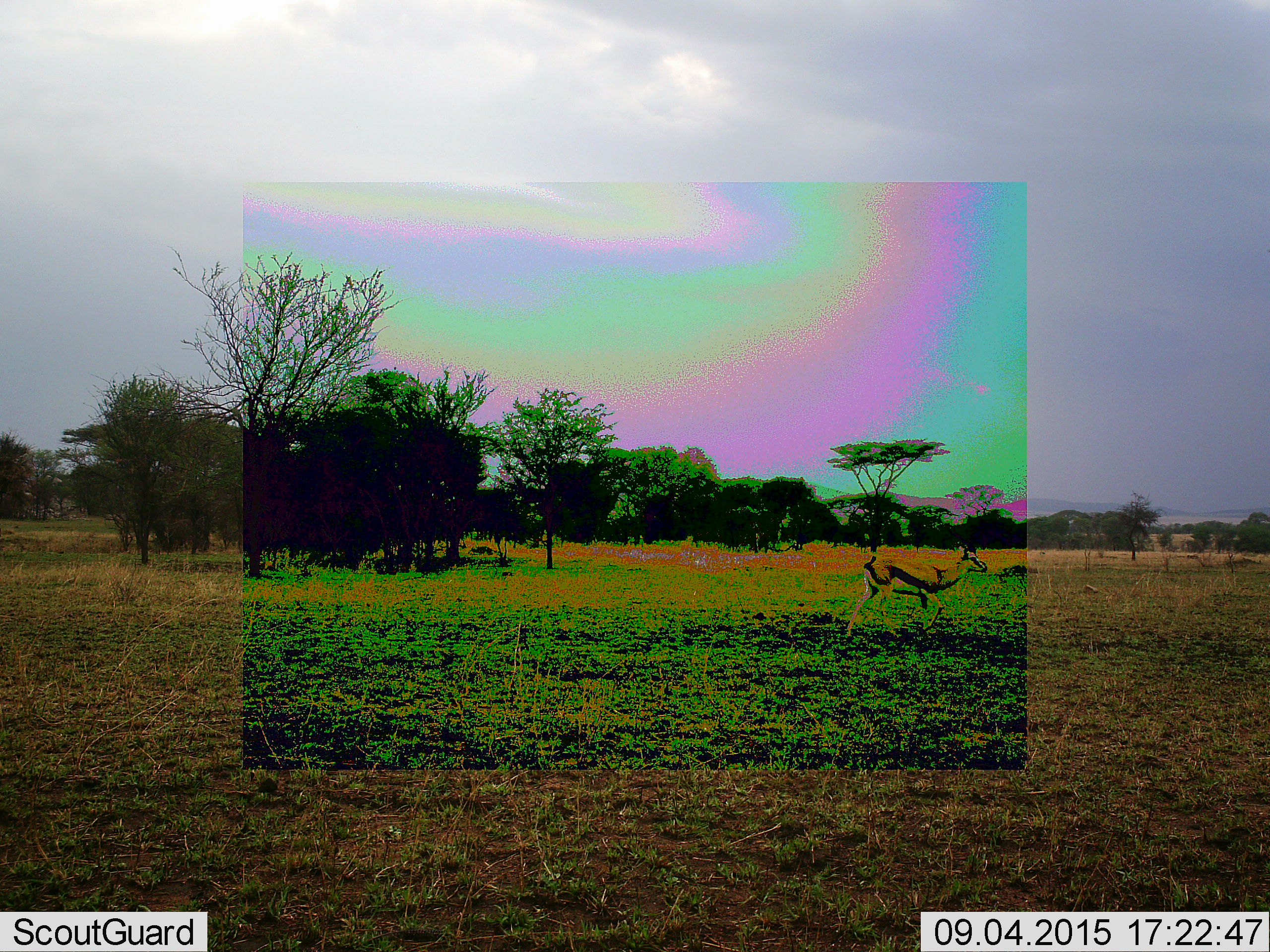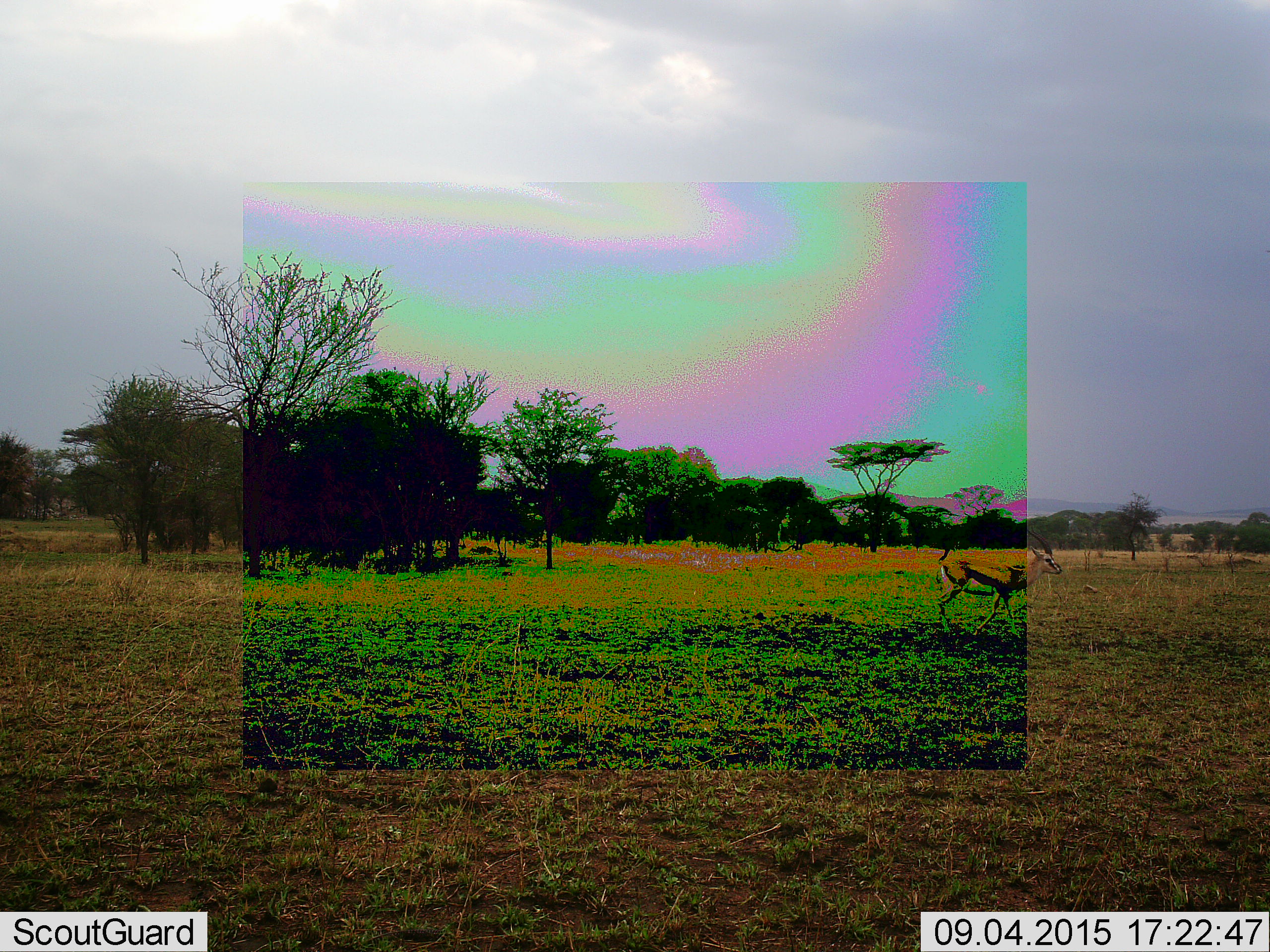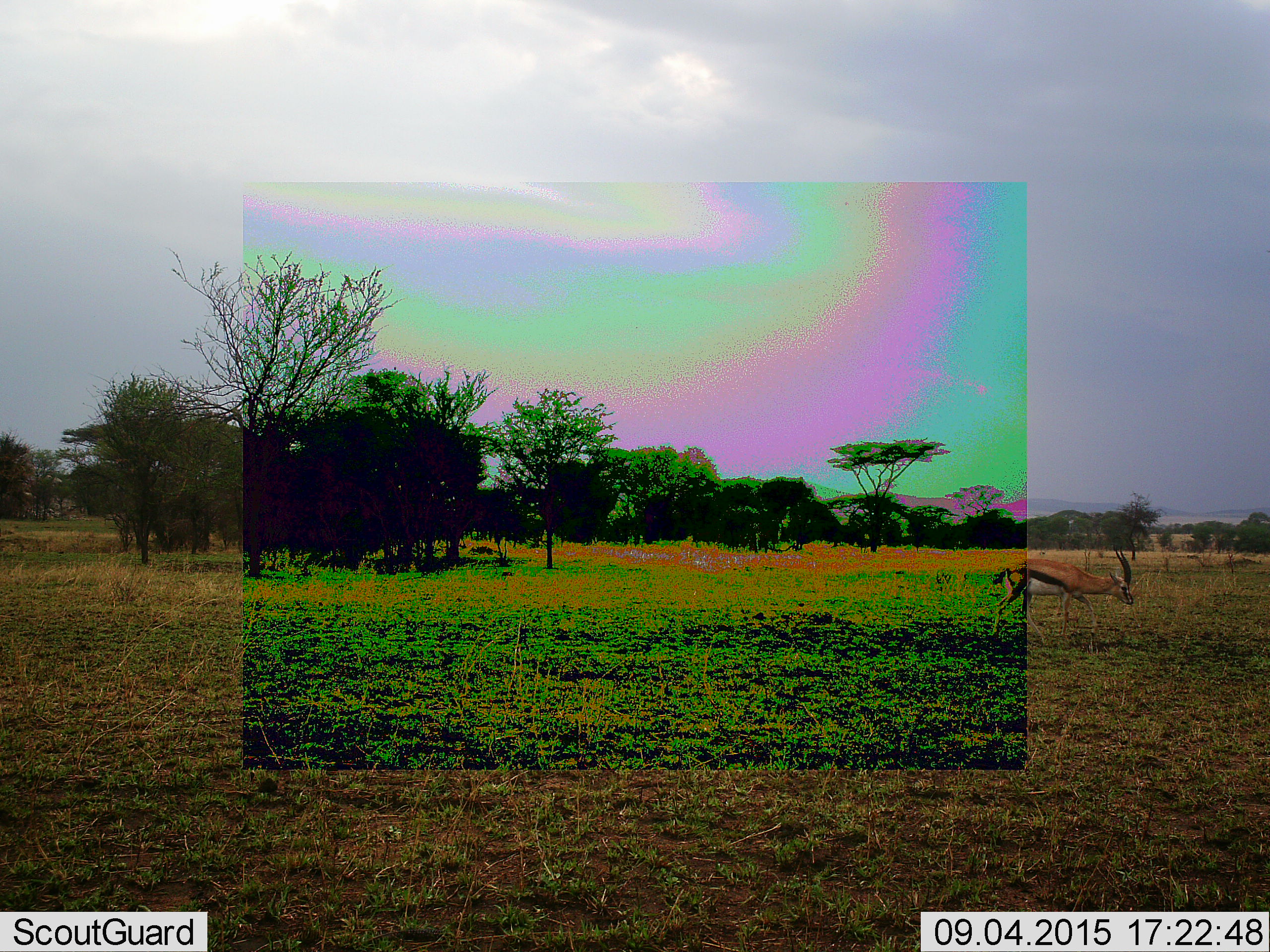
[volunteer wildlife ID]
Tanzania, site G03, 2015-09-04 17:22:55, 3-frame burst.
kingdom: Animalia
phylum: Chordata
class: Mammalia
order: Artiodactyla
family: Bovidae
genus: Eudorcas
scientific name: Eudorcas thomsonii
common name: thomson's gazelle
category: gazellethomsons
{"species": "gazellethomsons (thomson's gazelle) (Eudorcas thomsonii)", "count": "1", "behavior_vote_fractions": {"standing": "0%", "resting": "0%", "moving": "100%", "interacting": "0%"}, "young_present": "0%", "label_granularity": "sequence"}